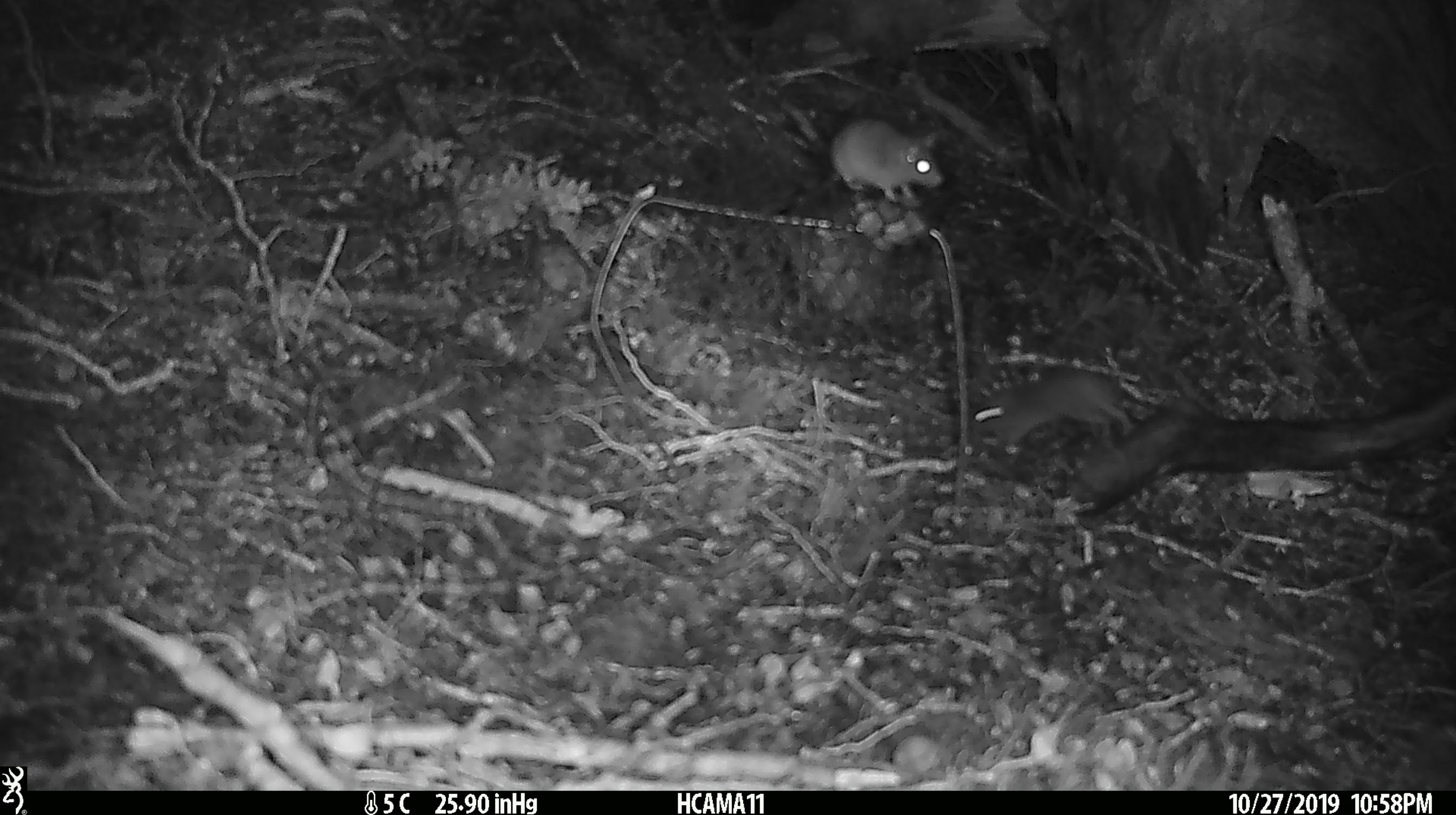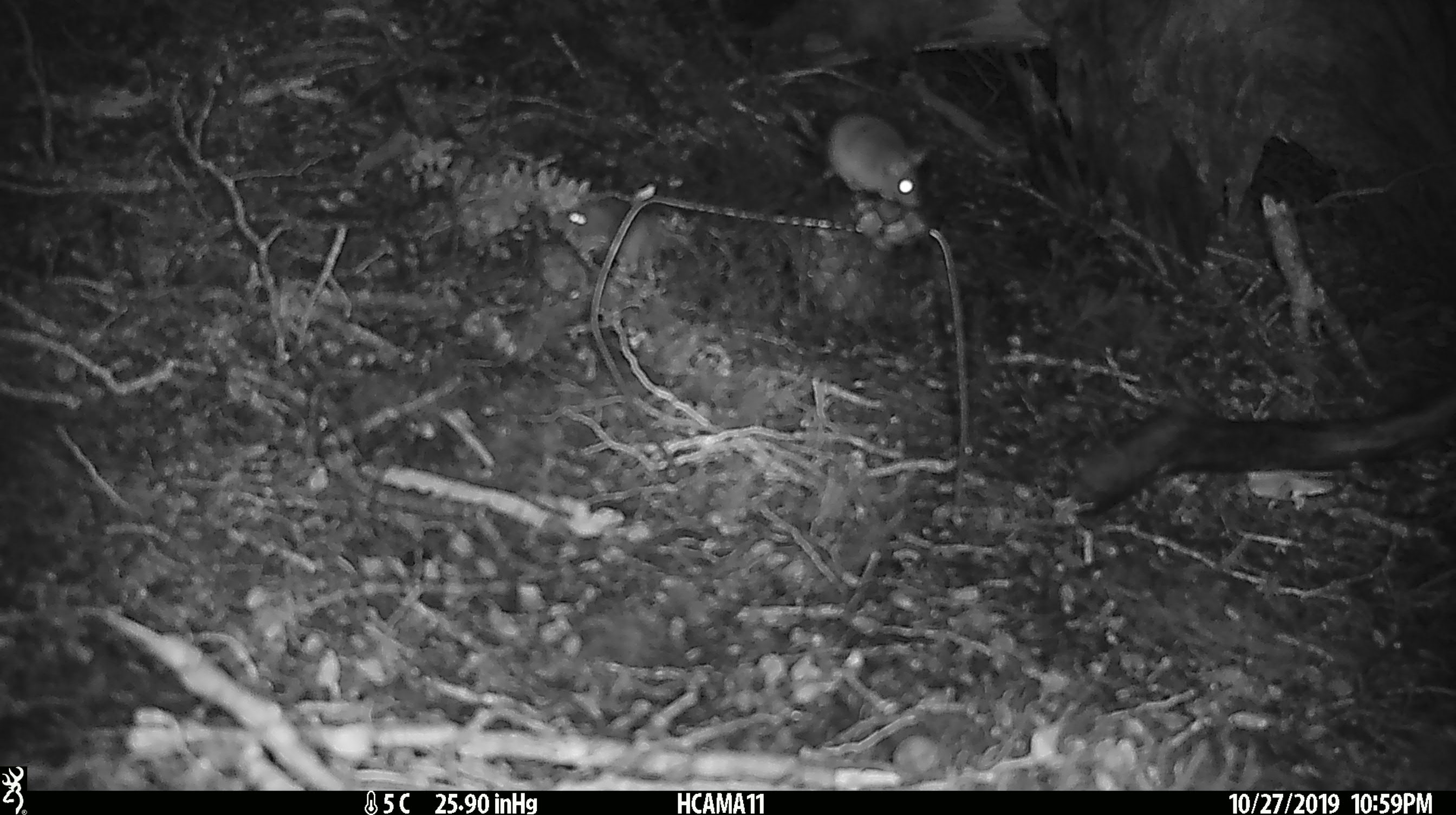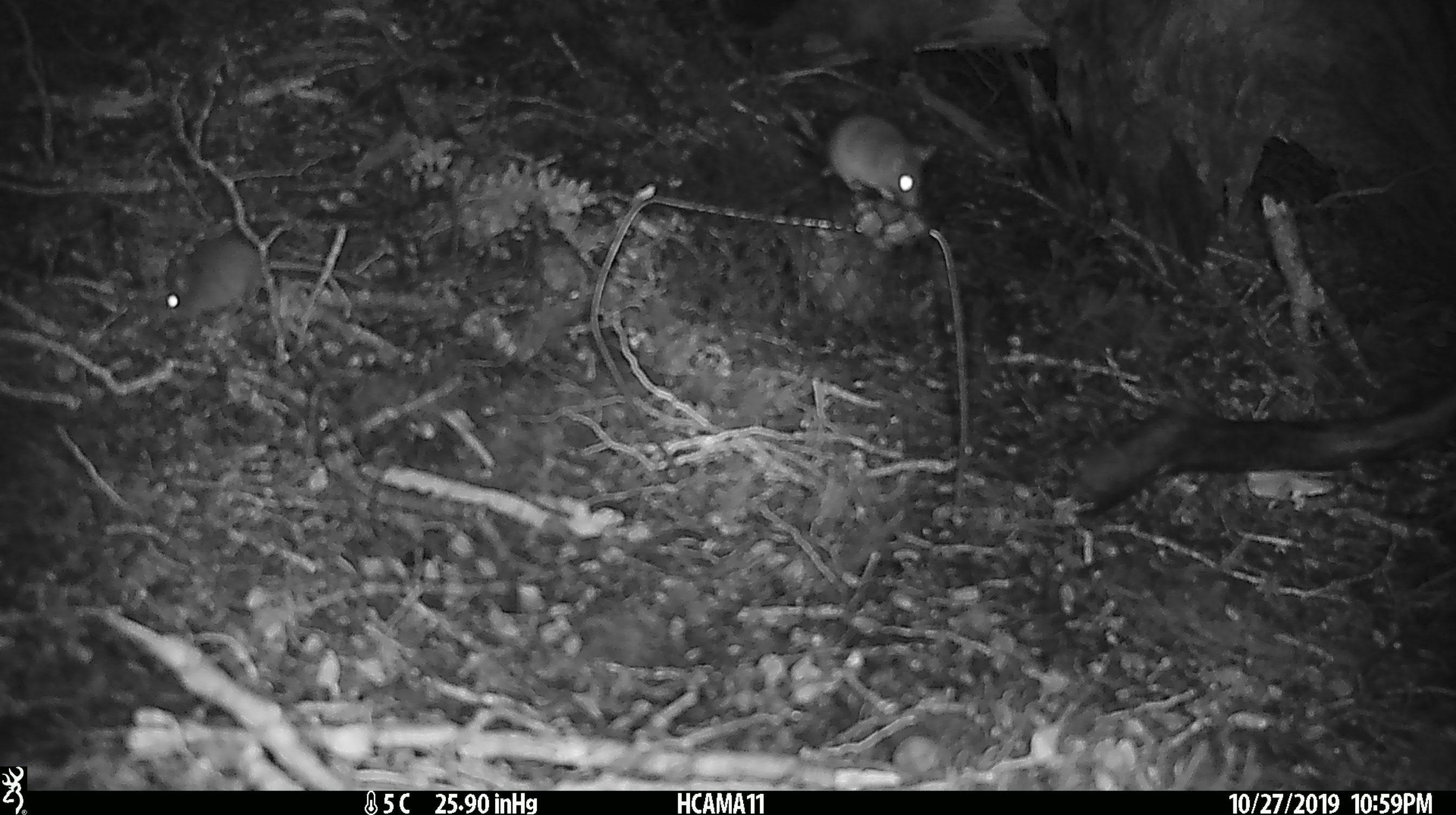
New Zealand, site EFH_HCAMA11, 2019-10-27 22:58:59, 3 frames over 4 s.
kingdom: Animalia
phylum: Chordata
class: Mammalia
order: Rodentia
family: Muridae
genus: Mus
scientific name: Mus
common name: mouse